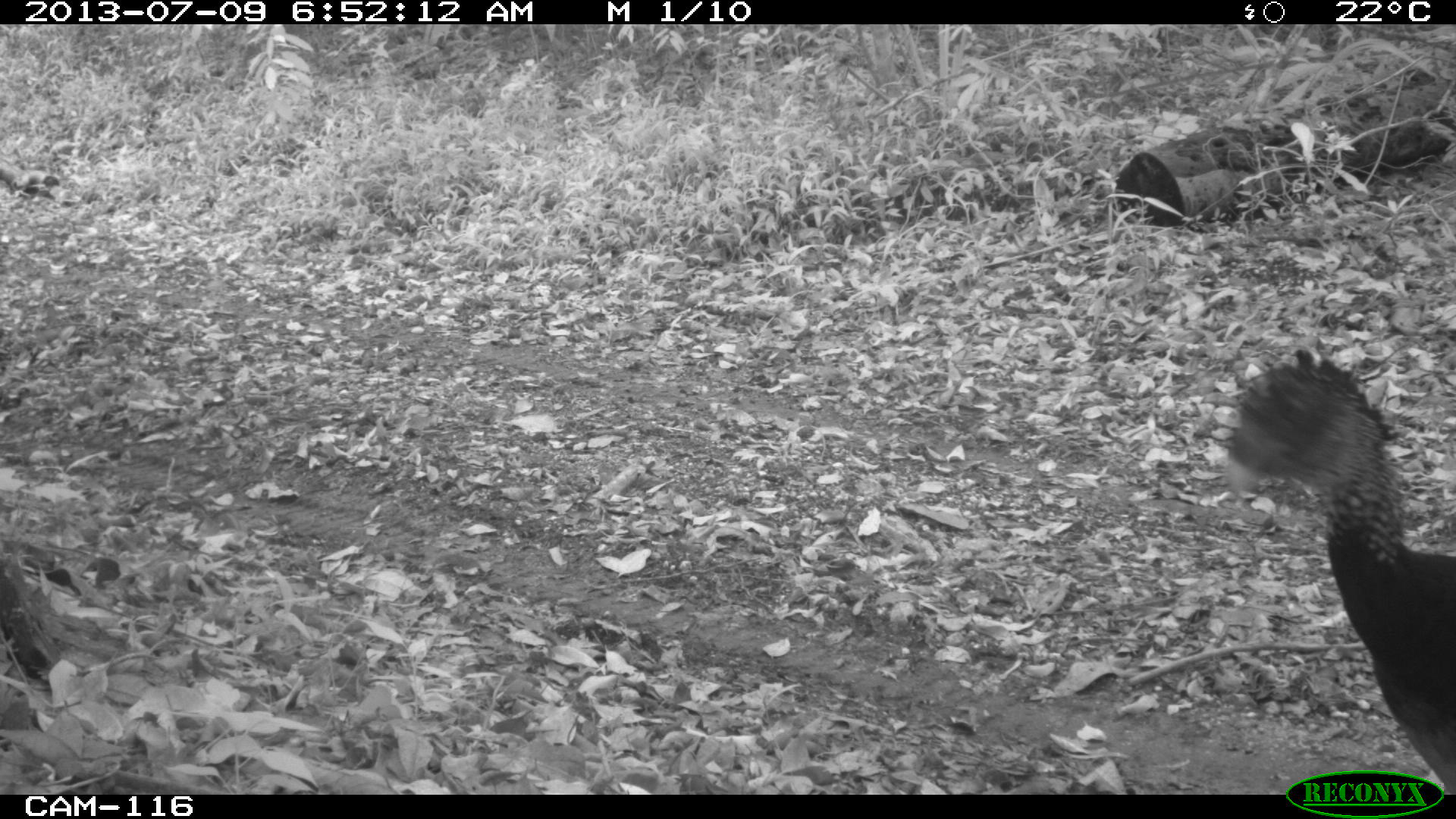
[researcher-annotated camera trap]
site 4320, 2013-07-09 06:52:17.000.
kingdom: Animalia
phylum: Chordata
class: Aves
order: Galliformes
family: Cracidae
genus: Crax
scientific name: Crax rubra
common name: great curassow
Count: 1.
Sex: female.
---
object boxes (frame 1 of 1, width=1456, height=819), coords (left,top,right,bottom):
crax rubra: (1215,343,1456,785)